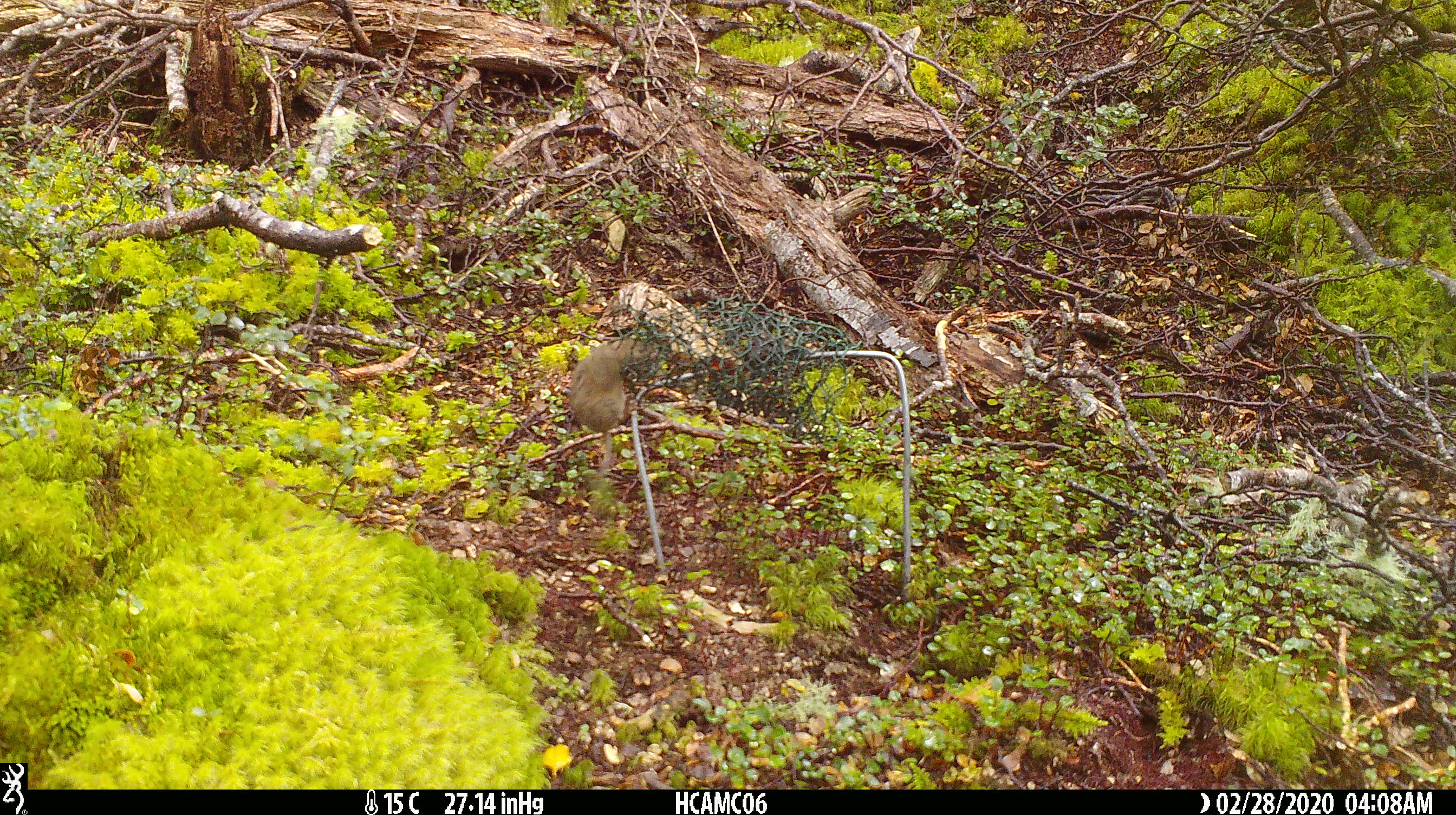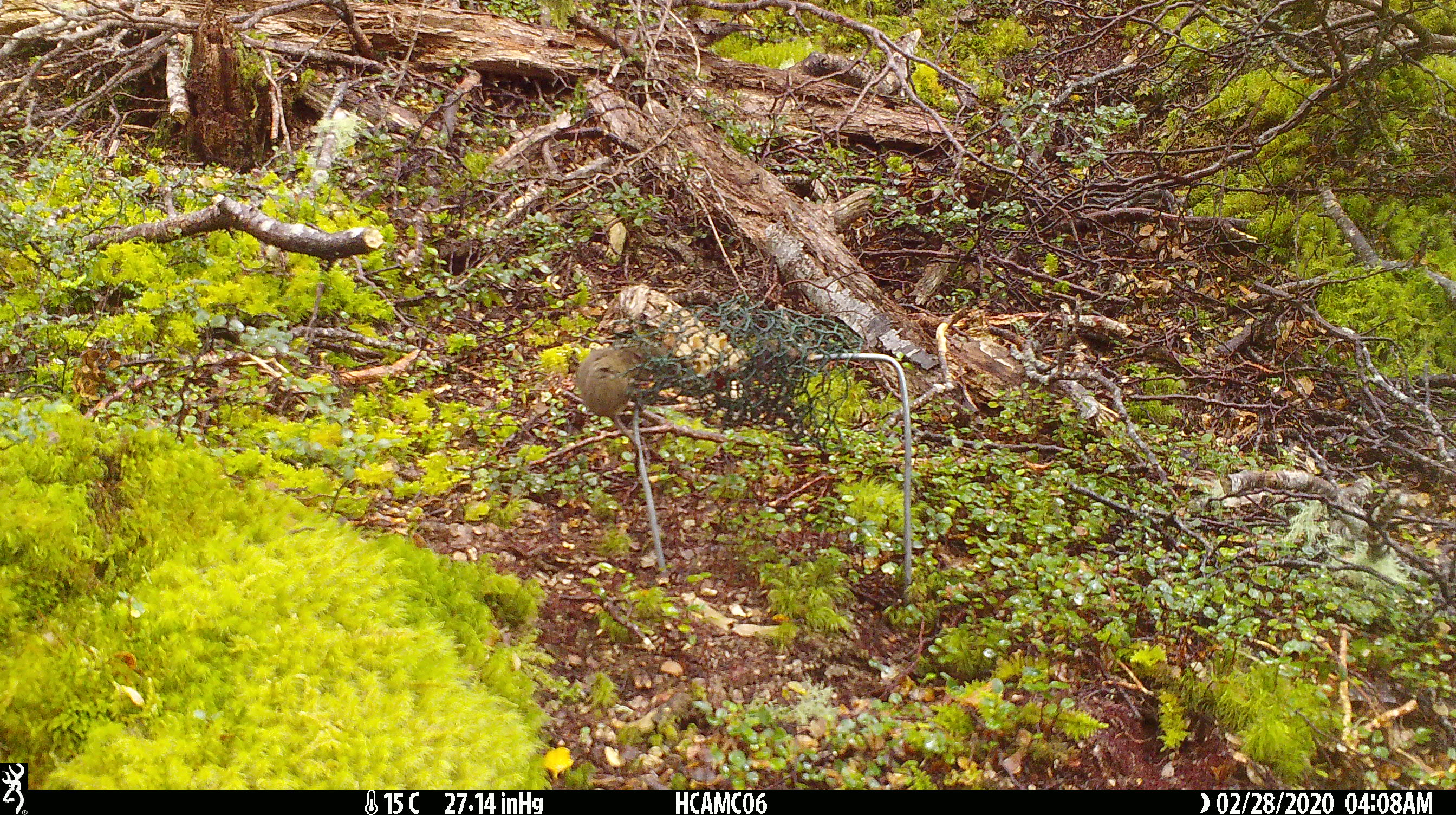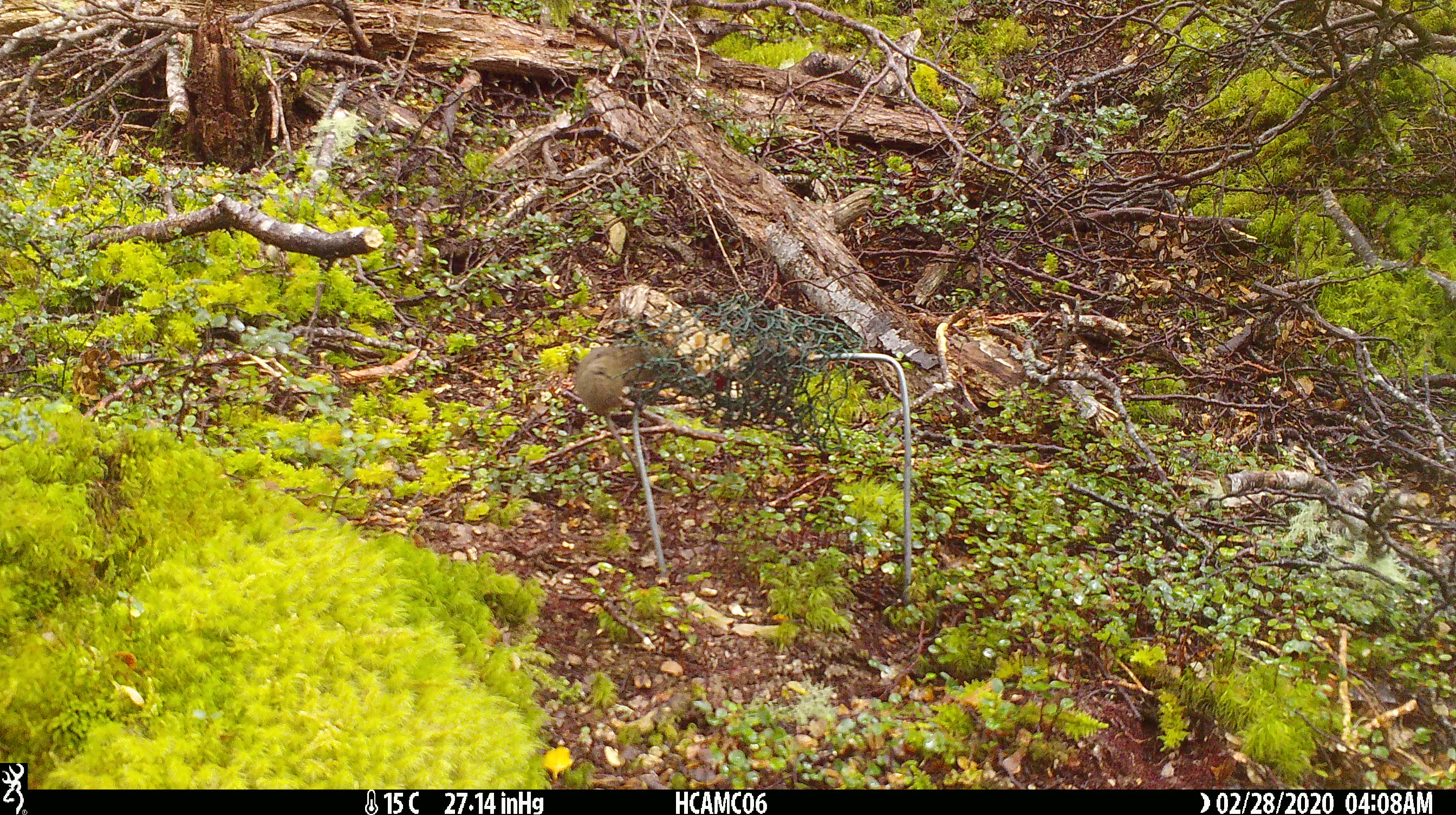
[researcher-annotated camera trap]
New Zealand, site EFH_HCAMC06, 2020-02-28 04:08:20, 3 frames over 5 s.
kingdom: Animalia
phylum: Chordata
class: Mammalia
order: Rodentia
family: Muridae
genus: Mus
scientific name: Mus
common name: mouse